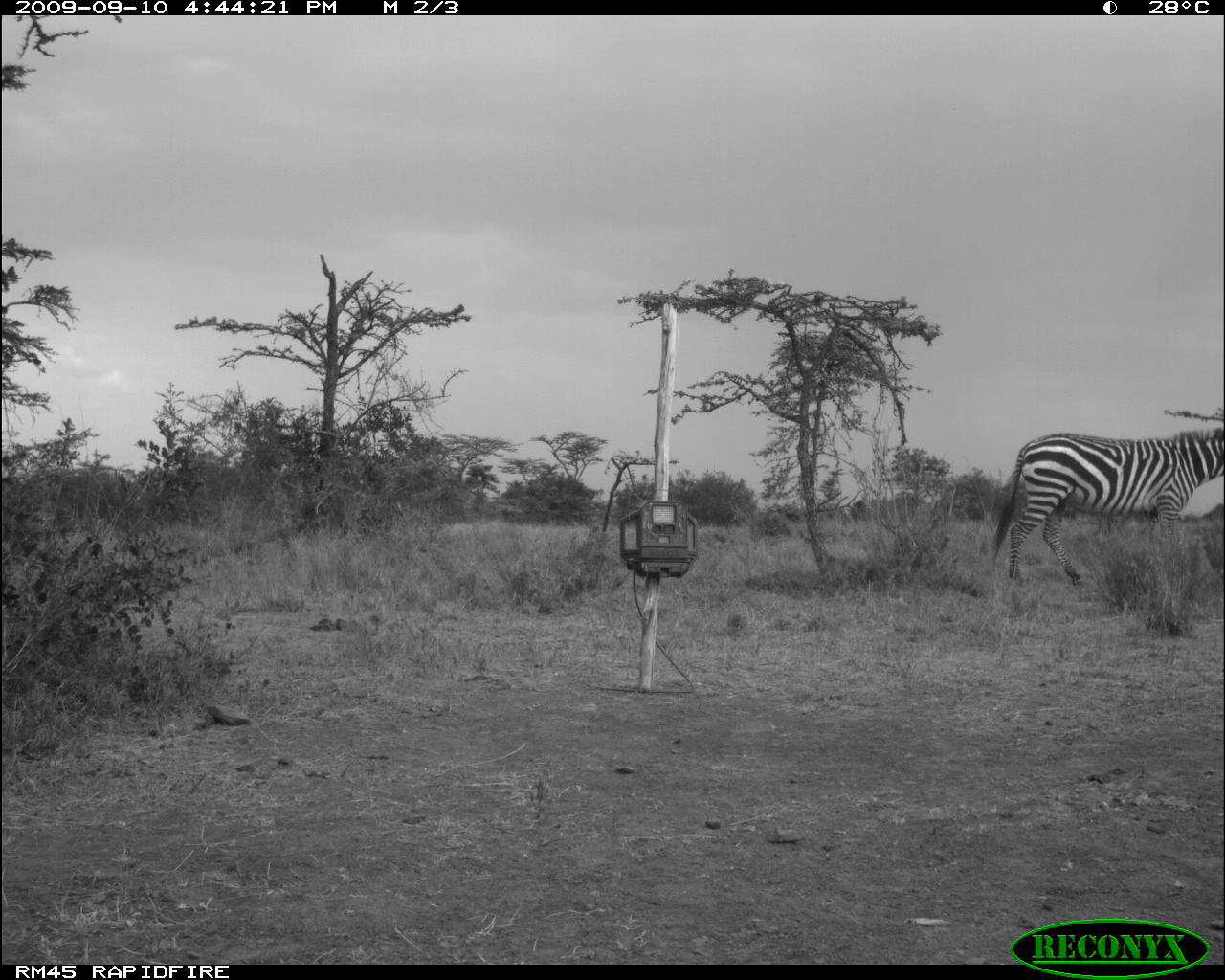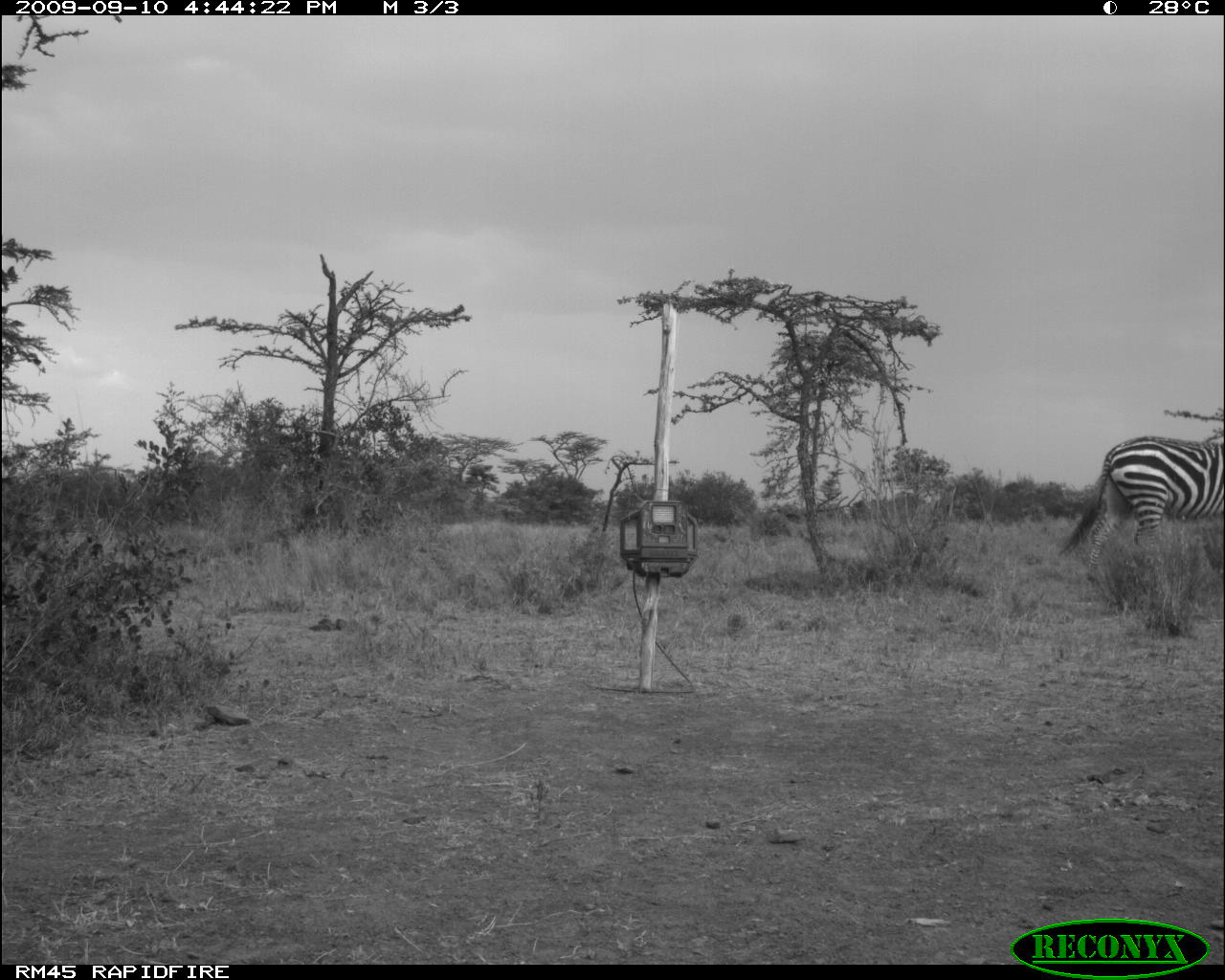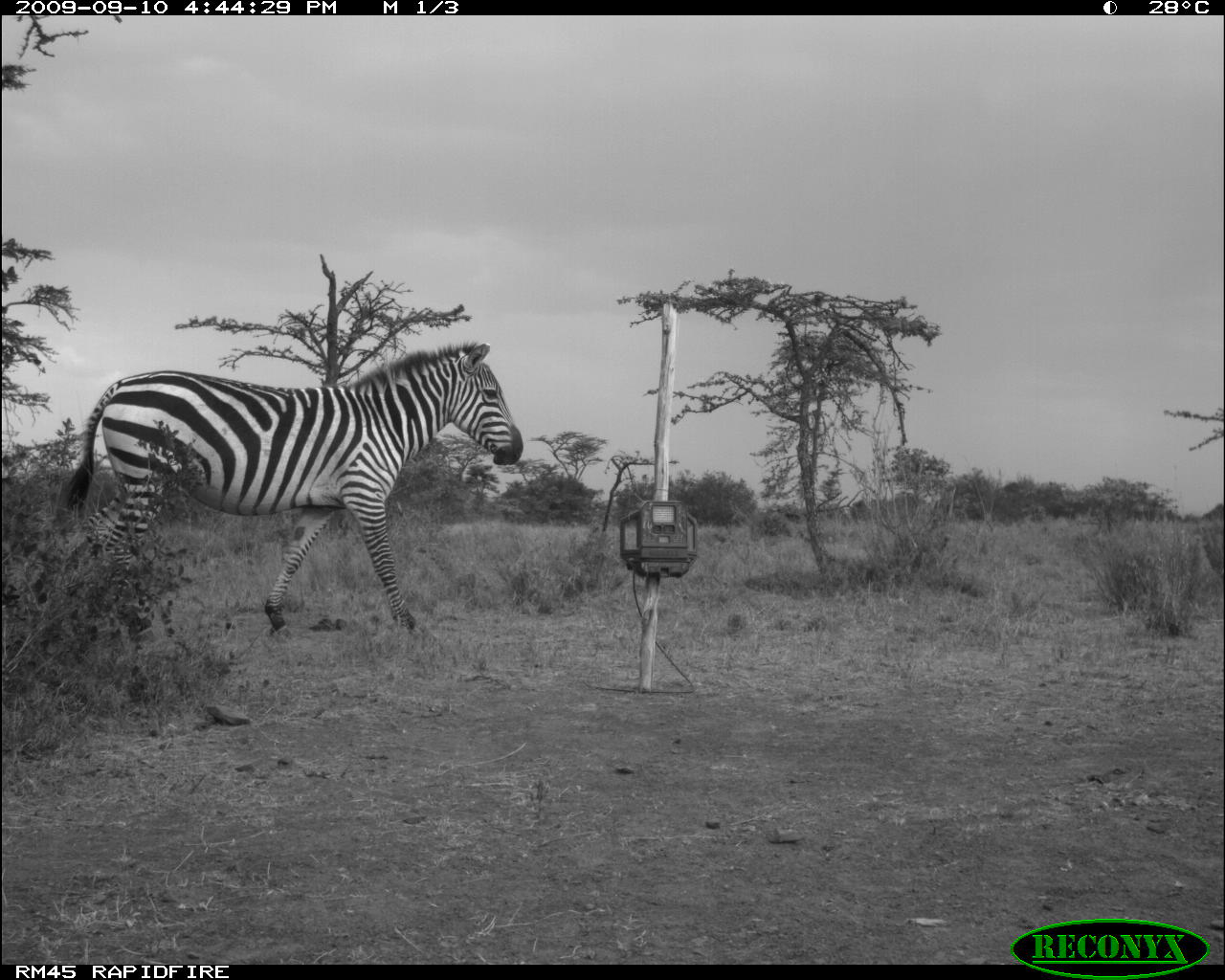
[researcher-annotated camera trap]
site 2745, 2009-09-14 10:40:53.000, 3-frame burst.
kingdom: Animalia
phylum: Chordata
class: Mammalia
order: Perissodactyla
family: Equidae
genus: Equus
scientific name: Equus quagga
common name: plains zebra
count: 1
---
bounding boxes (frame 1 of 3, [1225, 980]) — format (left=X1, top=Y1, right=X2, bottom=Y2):
equus quagga: (left=989, top=424, right=1225, bottom=587)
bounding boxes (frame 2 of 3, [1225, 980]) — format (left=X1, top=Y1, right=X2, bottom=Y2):
equus quagga: (left=1057, top=432, right=1225, bottom=565)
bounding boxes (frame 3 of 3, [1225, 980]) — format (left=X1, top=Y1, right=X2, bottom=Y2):
equus quagga: (left=58, top=338, right=524, bottom=651)